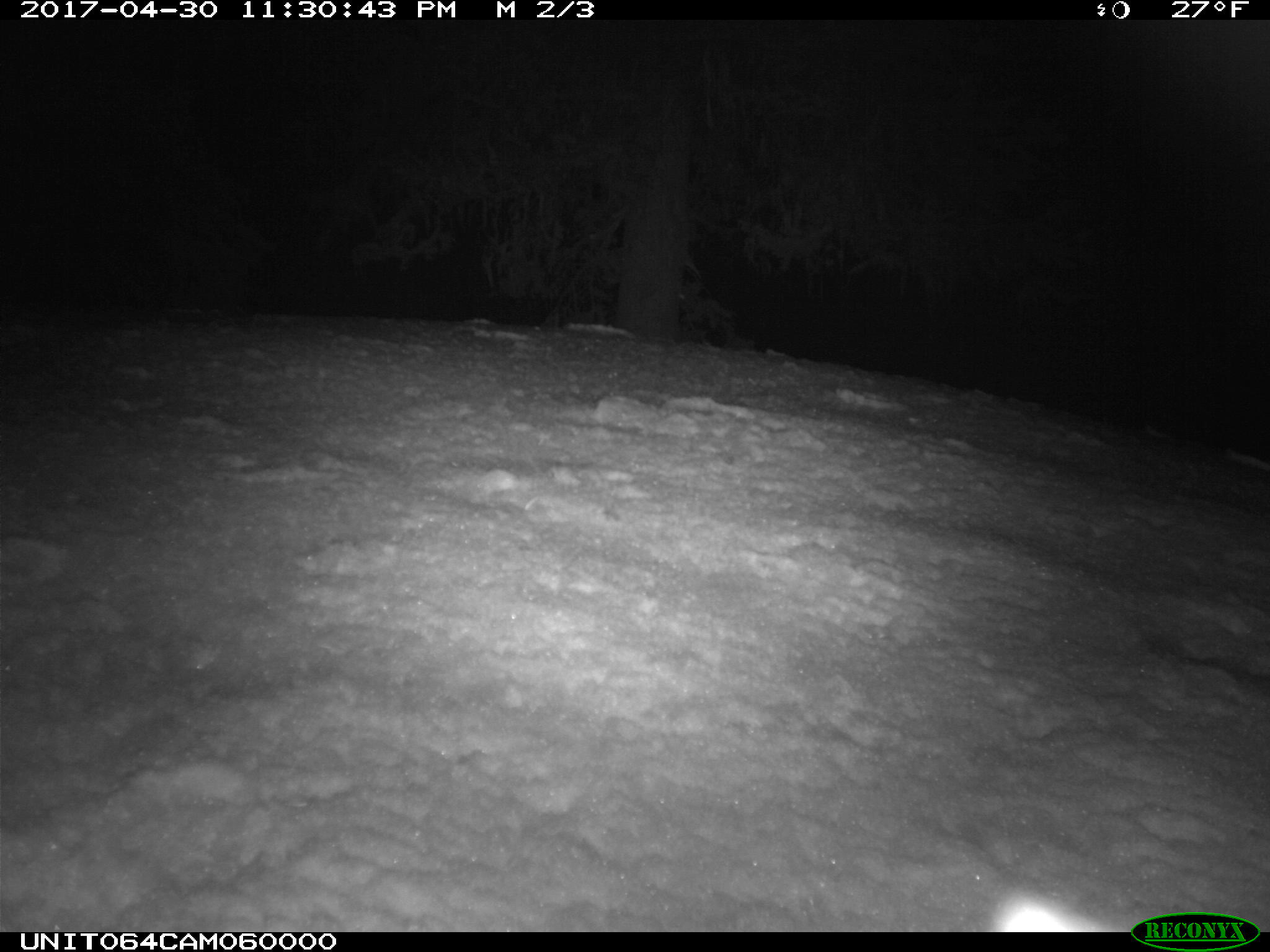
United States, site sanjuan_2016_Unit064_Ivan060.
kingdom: Animalia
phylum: Chordata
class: Mammalia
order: Lagomorpha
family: Leporidae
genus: Lepus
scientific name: Lepus americanus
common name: snowshoe hare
Lepus americanus (snowshoe hare).